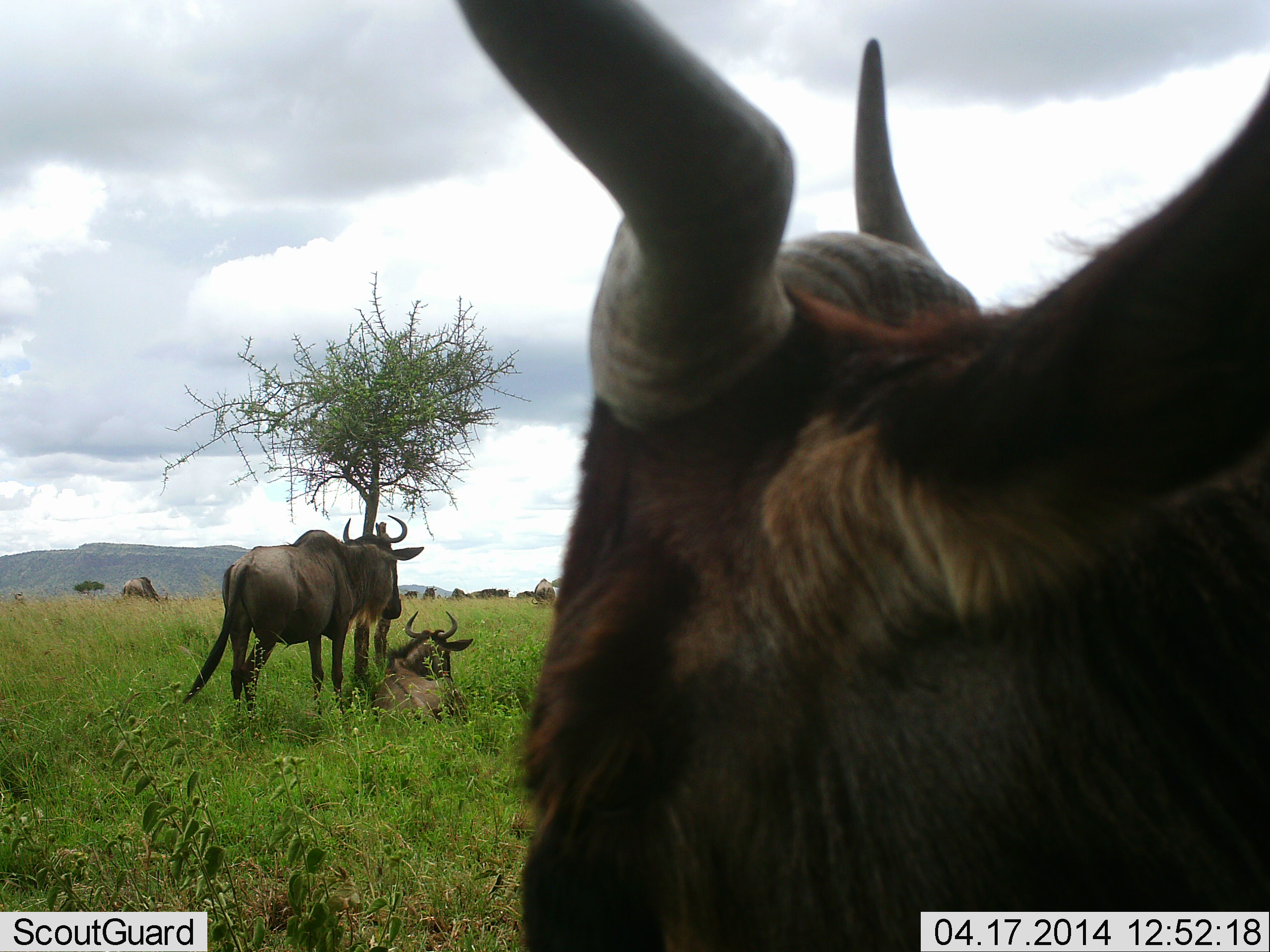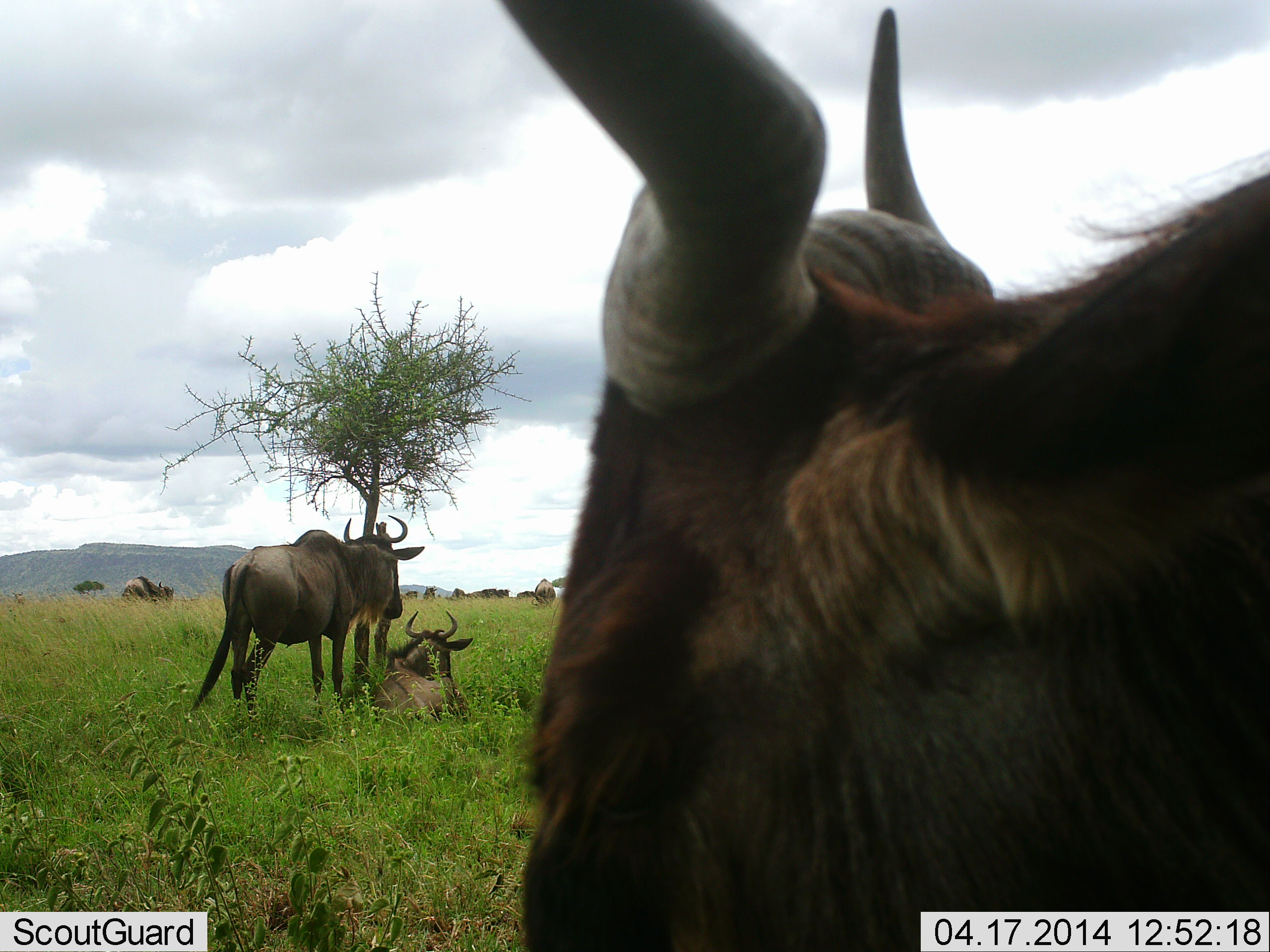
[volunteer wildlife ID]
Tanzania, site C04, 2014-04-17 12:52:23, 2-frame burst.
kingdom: Animalia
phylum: Chordata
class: Mammalia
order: Artiodactyla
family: Bovidae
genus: Connochaetes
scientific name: Connochaetes taurinus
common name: blue wildebeest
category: wildebeest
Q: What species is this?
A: Wildebeest (blue wildebeest) (Connochaetes taurinus).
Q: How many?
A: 10.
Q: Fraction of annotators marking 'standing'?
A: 90%.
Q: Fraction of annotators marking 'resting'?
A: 90%.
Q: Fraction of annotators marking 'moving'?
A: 0%.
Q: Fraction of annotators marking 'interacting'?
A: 0%.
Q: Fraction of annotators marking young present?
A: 0%.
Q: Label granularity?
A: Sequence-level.